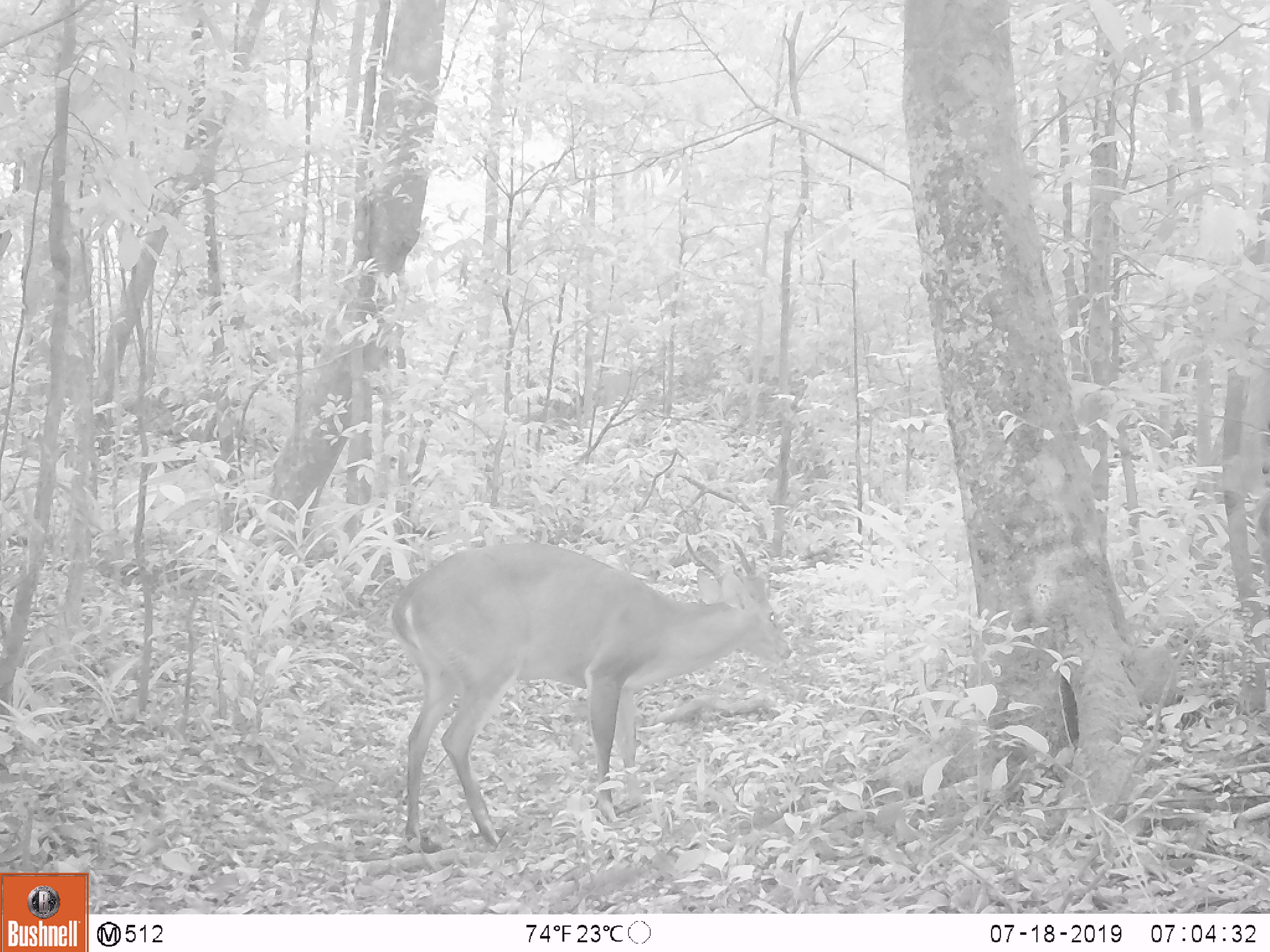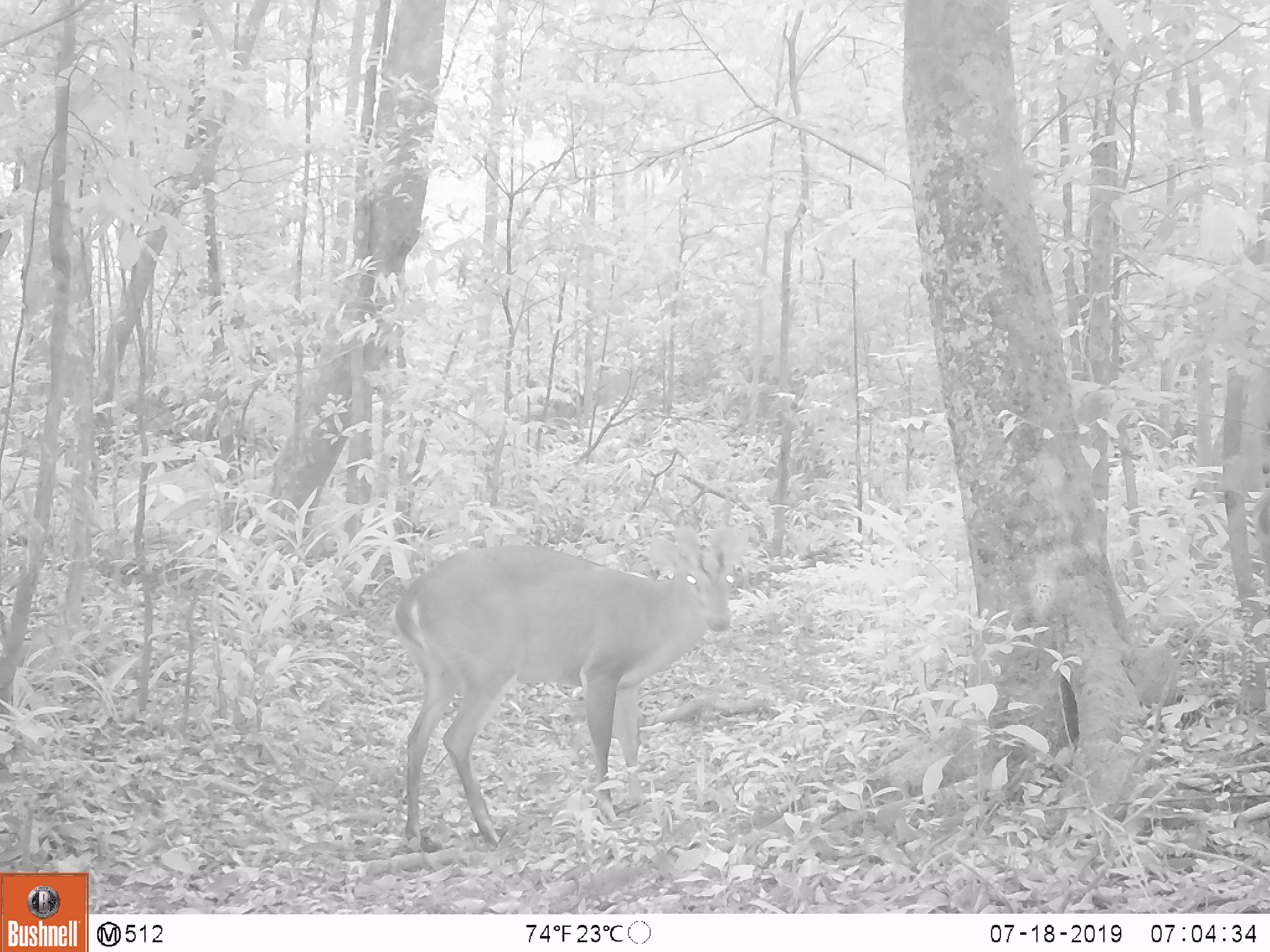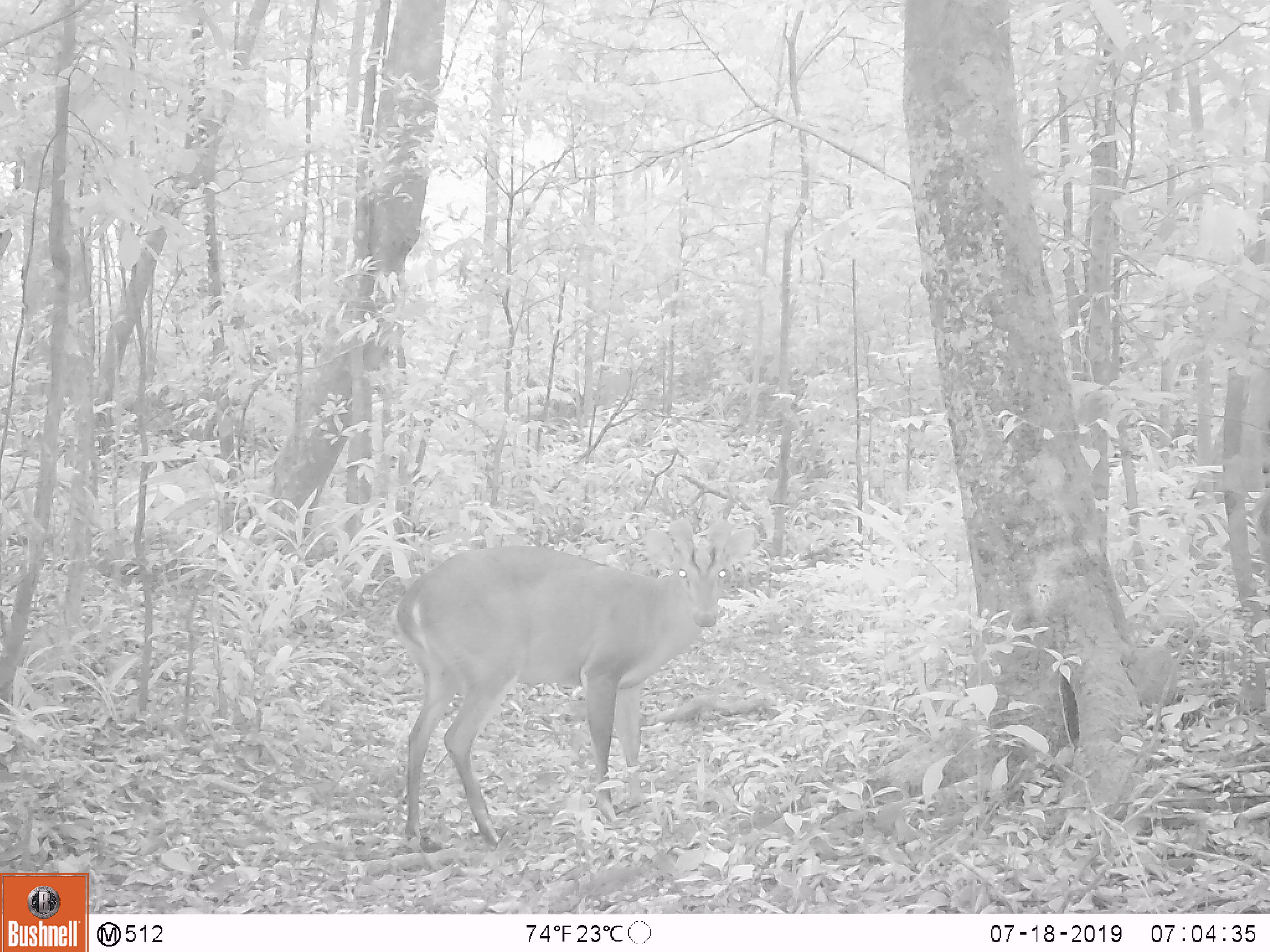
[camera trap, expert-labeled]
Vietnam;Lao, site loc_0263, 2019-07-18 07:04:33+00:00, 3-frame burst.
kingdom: Animalia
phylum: Chordata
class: Mammalia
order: Artiodactyla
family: Cervidae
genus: Muntiacus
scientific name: Muntiacus vuquangensis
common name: large-antlered muntjac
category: large antlered muntjac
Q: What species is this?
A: Large antlered muntjac (large-antlered muntjac) (Muntiacus vuquangensis).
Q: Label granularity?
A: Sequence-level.